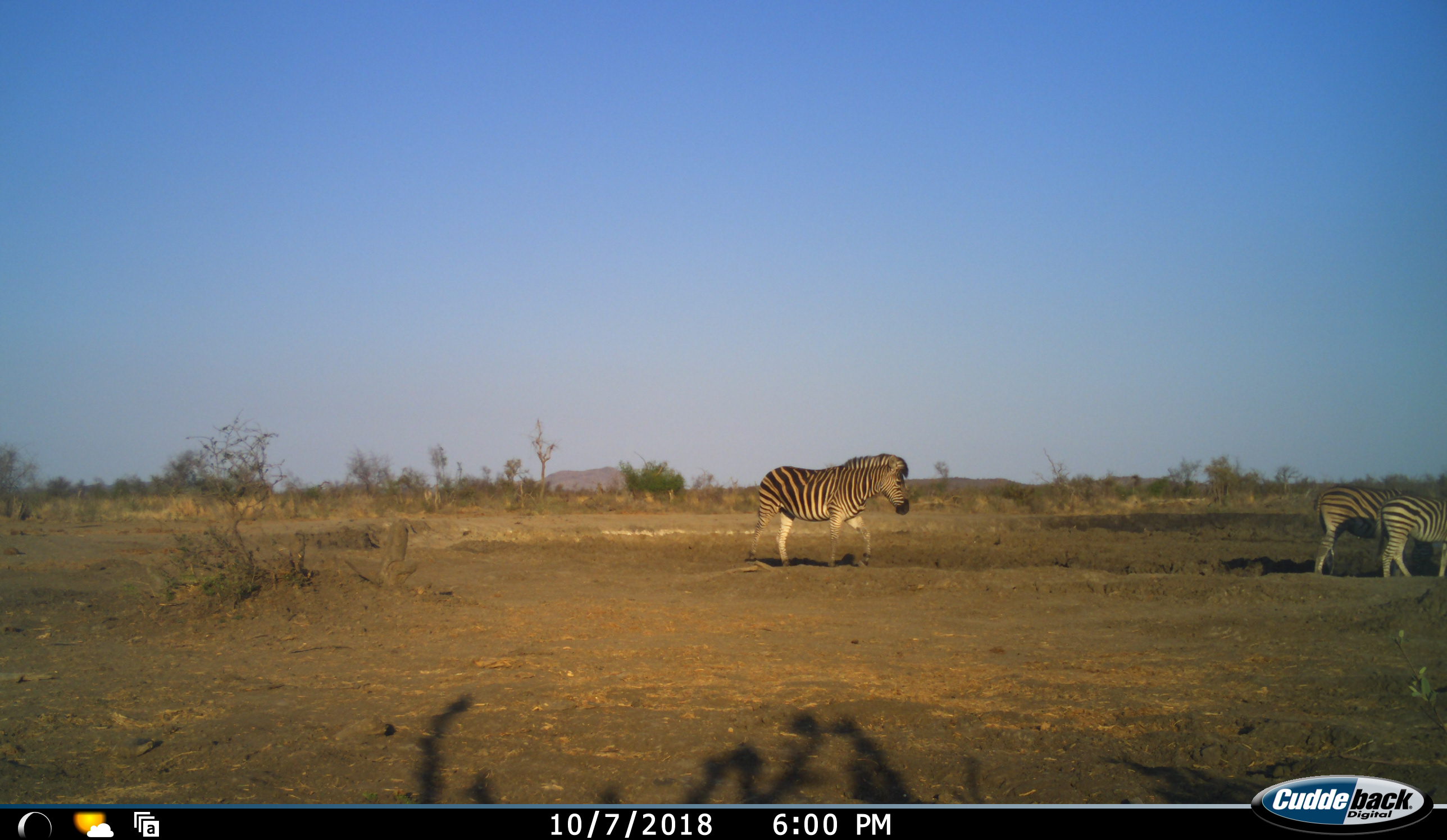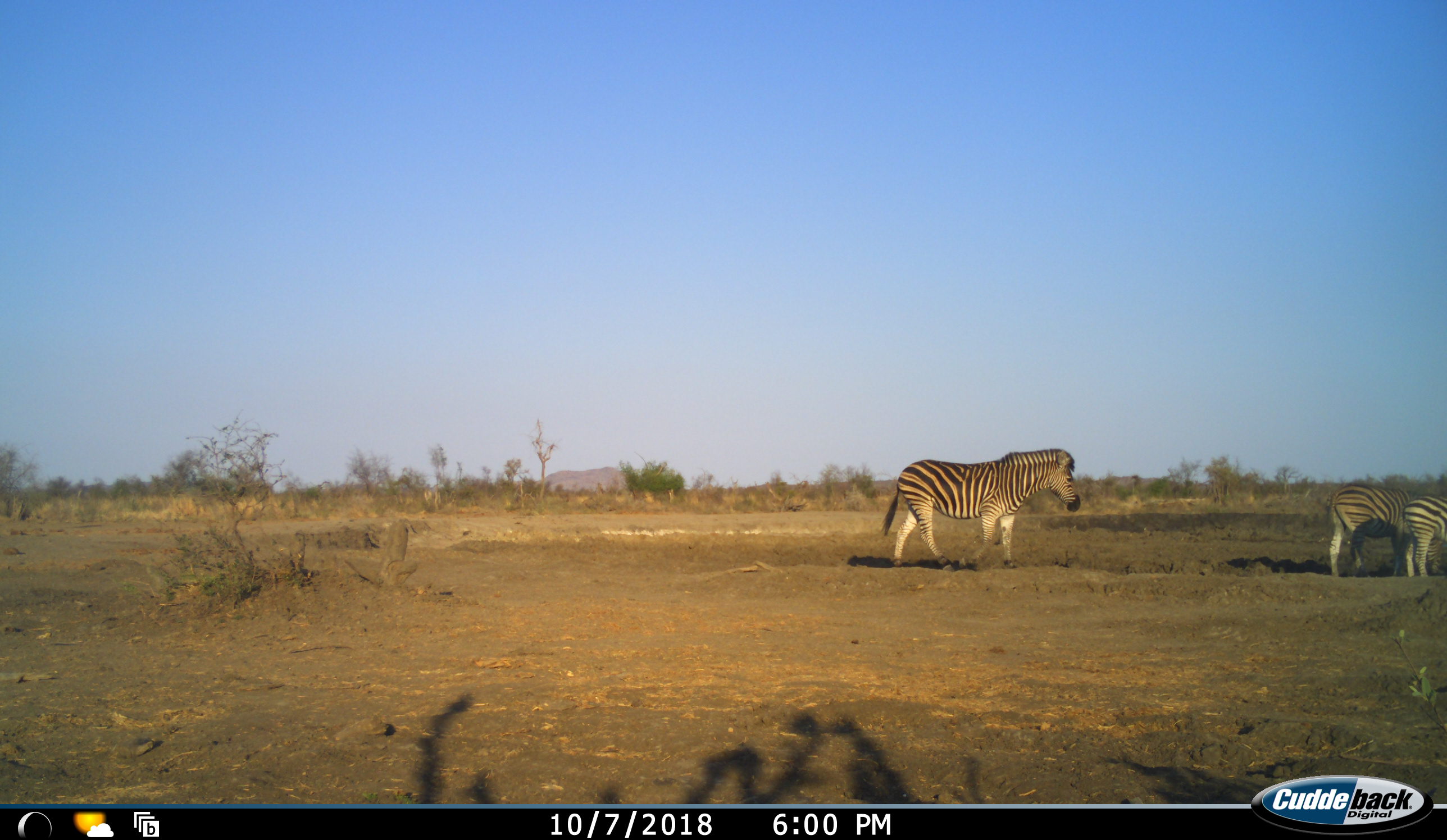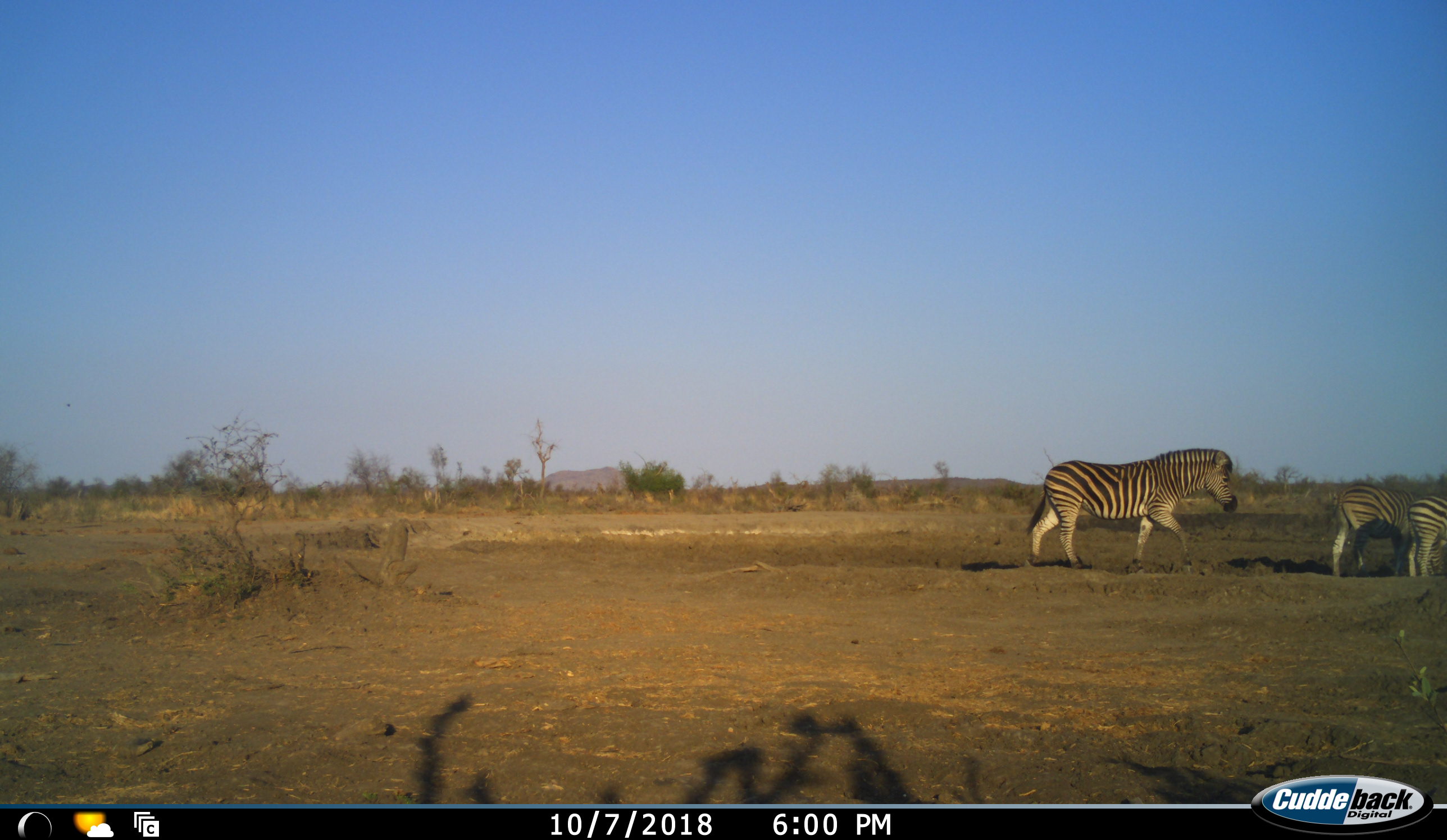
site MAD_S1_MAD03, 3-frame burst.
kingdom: Animalia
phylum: Chordata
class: Mammalia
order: Perissodactyla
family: Equidae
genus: Equus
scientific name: Equus quagga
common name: plains zebra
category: zebraplains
Zebraplains (plains zebra) (Equus quagga), count 3. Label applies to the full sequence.